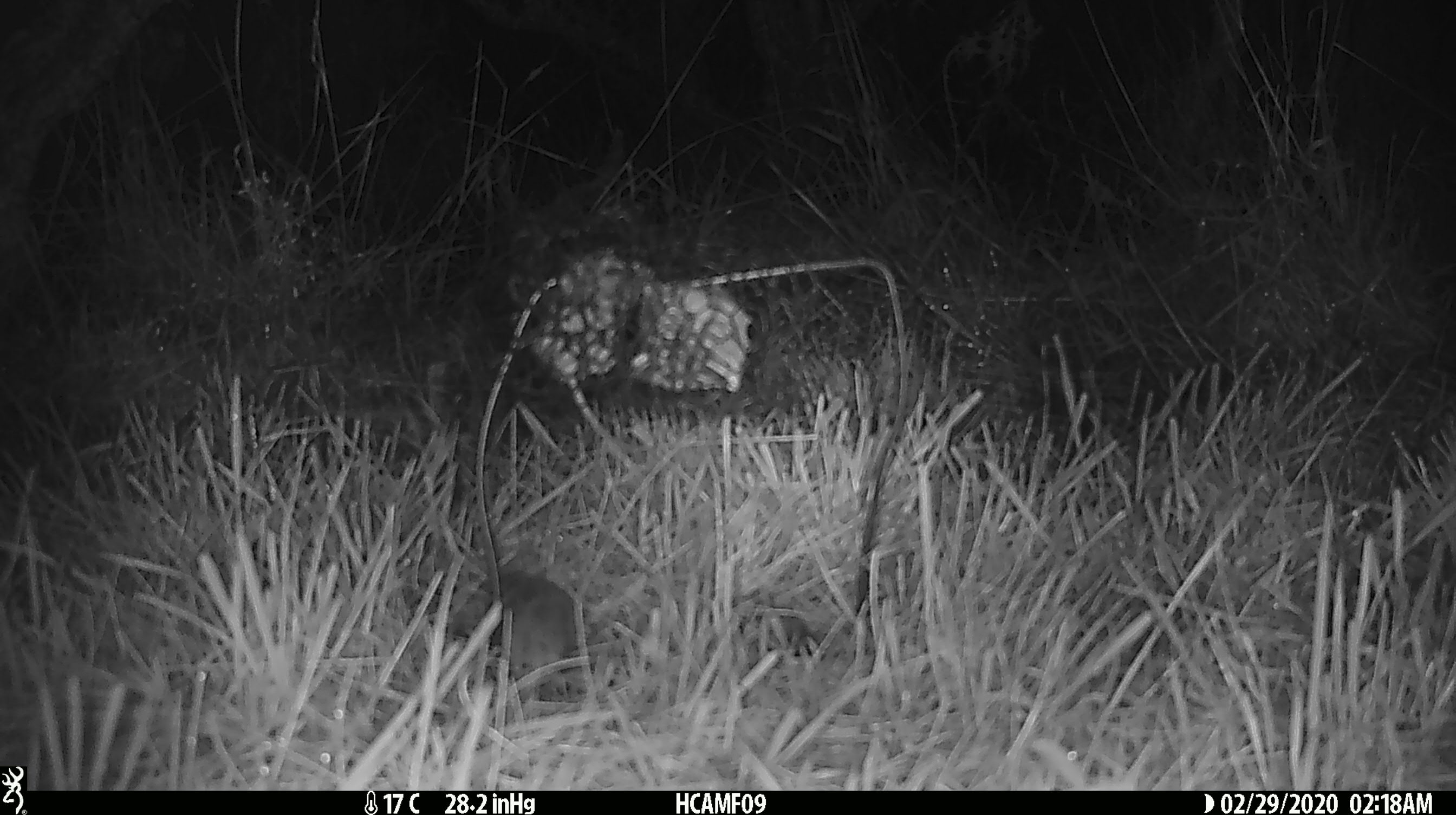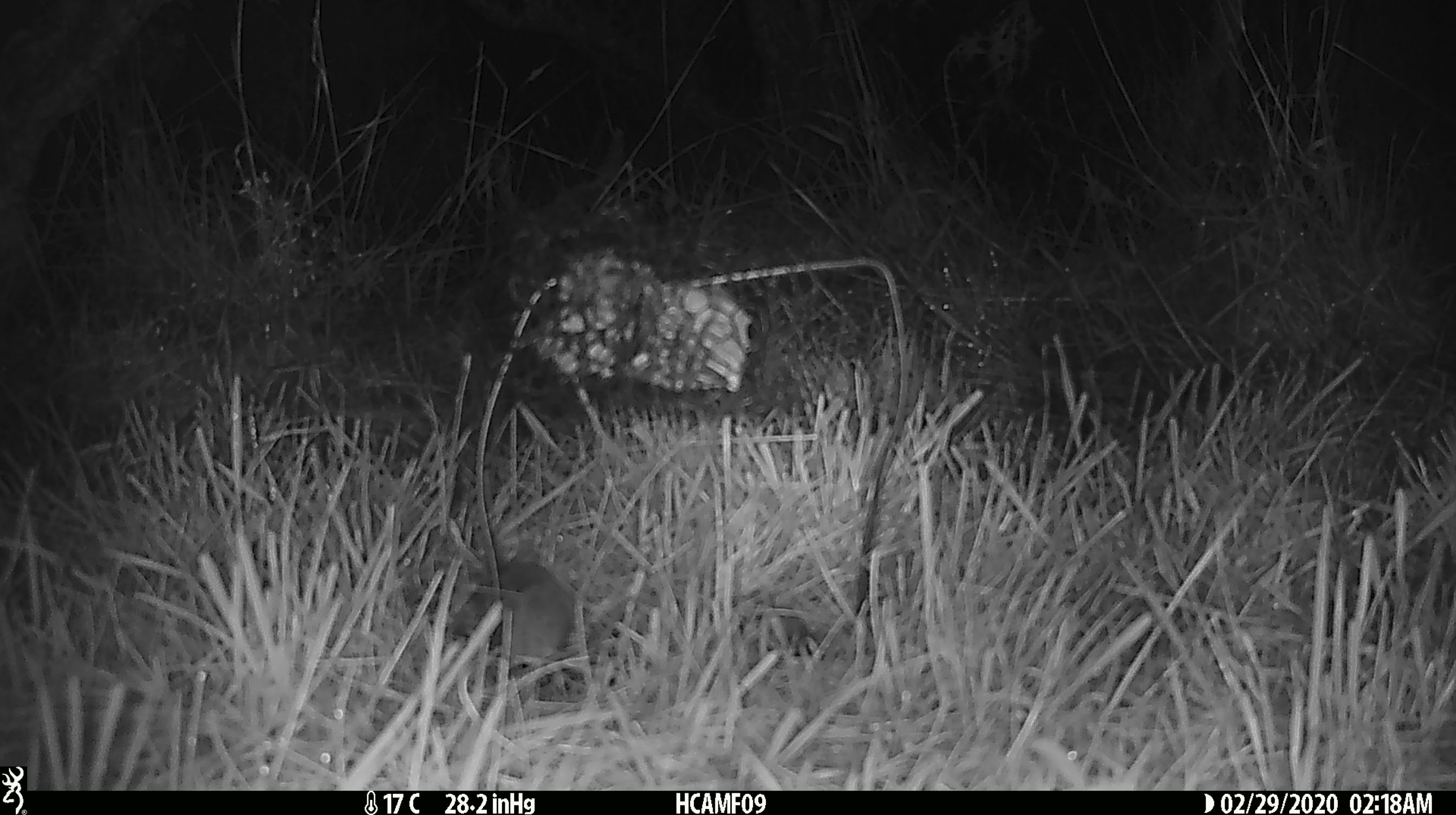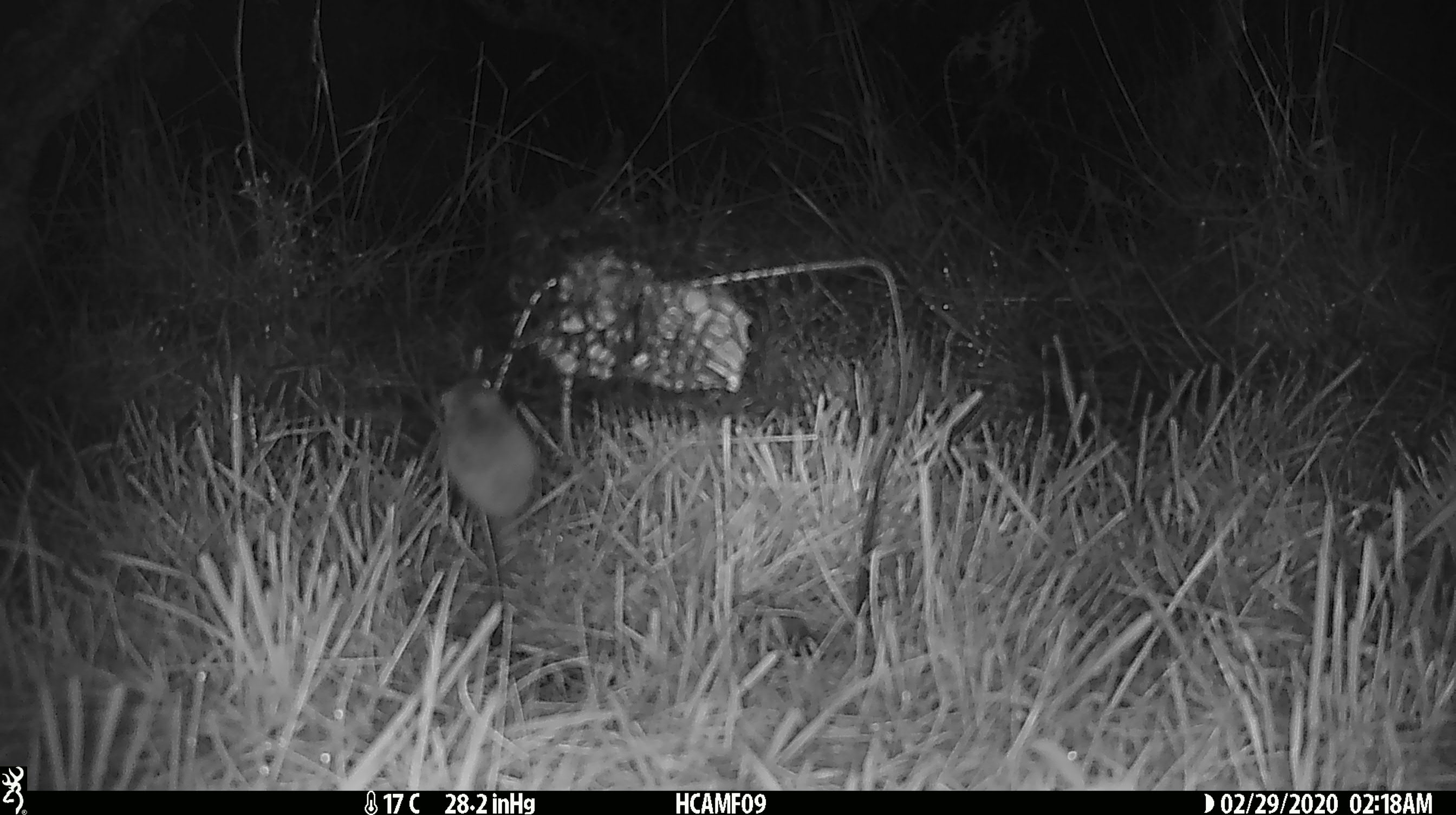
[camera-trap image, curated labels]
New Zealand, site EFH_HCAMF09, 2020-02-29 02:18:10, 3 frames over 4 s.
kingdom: Animalia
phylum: Chordata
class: Mammalia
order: Rodentia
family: Muridae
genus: Mus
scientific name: Mus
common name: mouse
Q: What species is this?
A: Mouse (Mus).